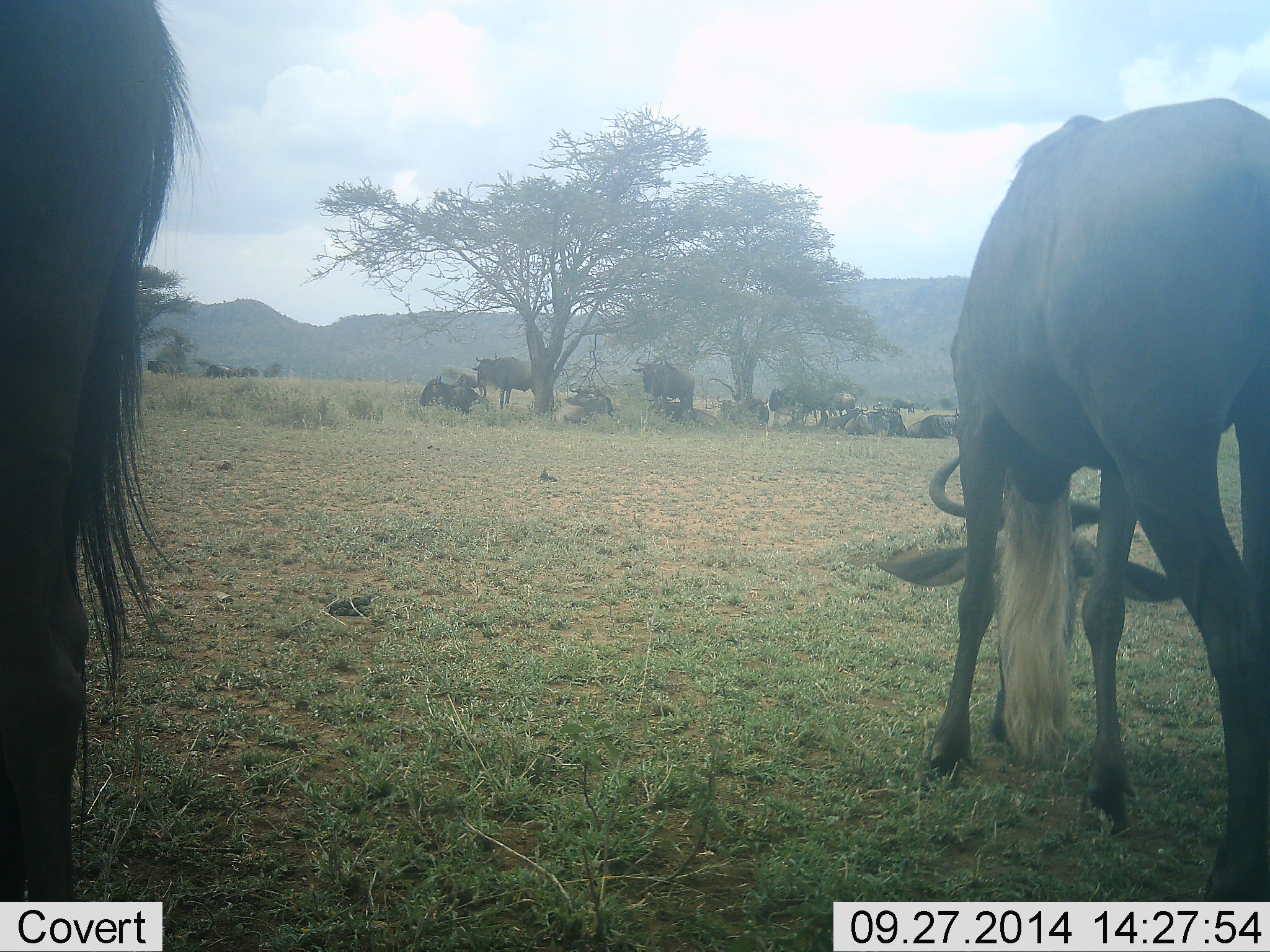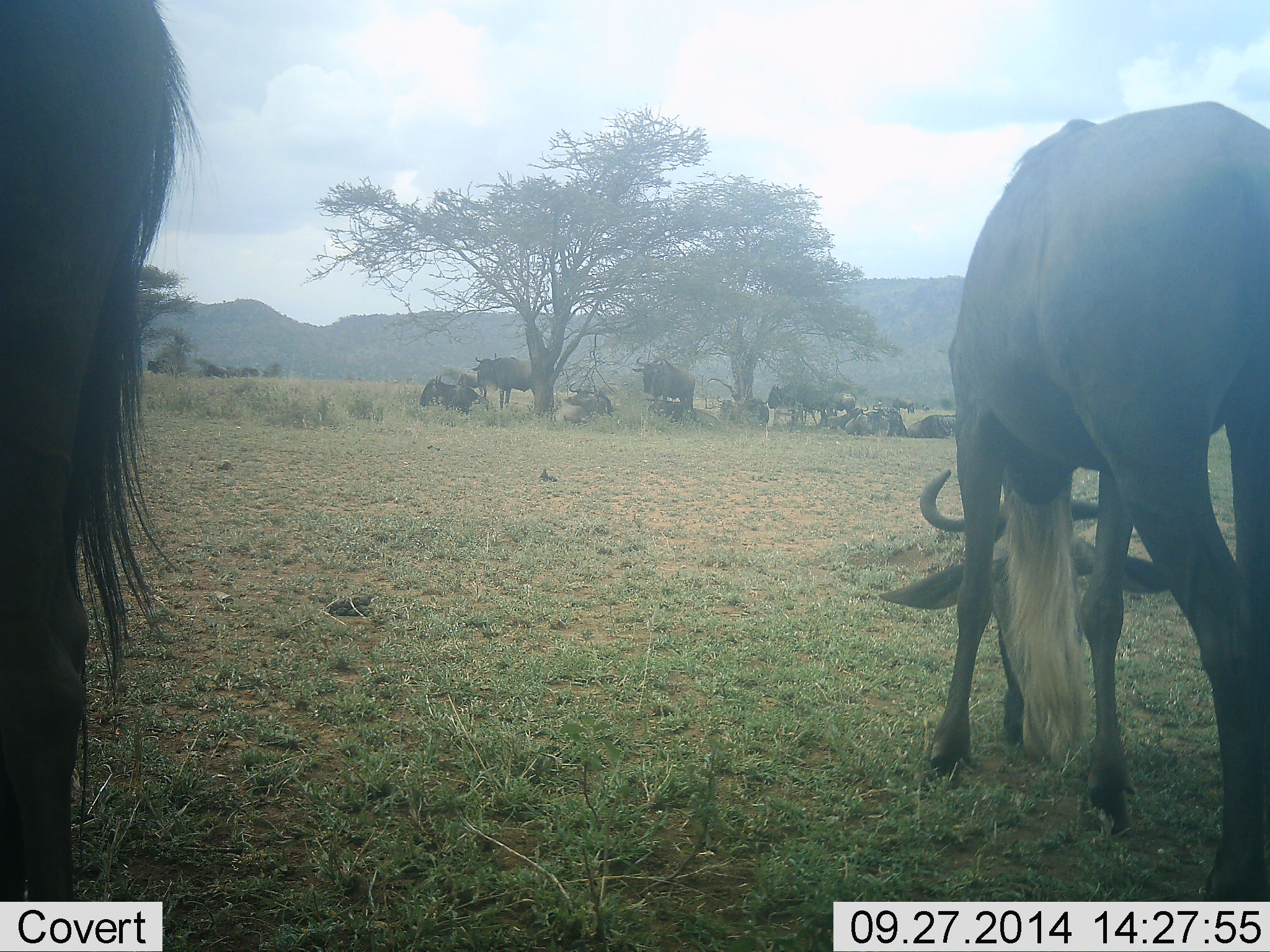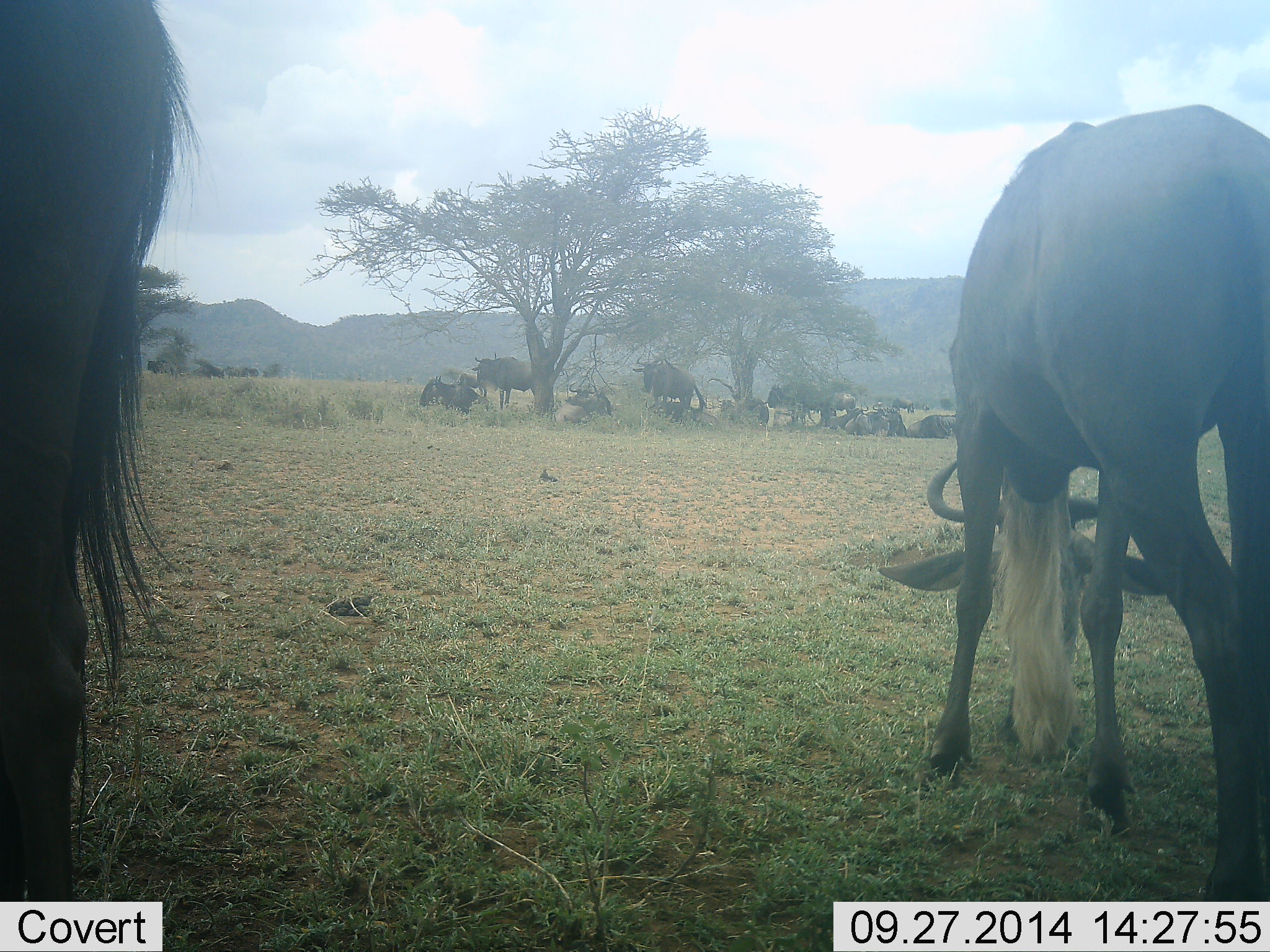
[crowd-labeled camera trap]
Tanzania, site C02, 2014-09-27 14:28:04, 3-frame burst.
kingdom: Animalia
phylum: Chordata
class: Mammalia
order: Artiodactyla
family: Bovidae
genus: Connochaetes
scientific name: Connochaetes taurinus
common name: blue wildebeest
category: wildebeest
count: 11-50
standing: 80%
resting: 80%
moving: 0%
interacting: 0%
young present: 0%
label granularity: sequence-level